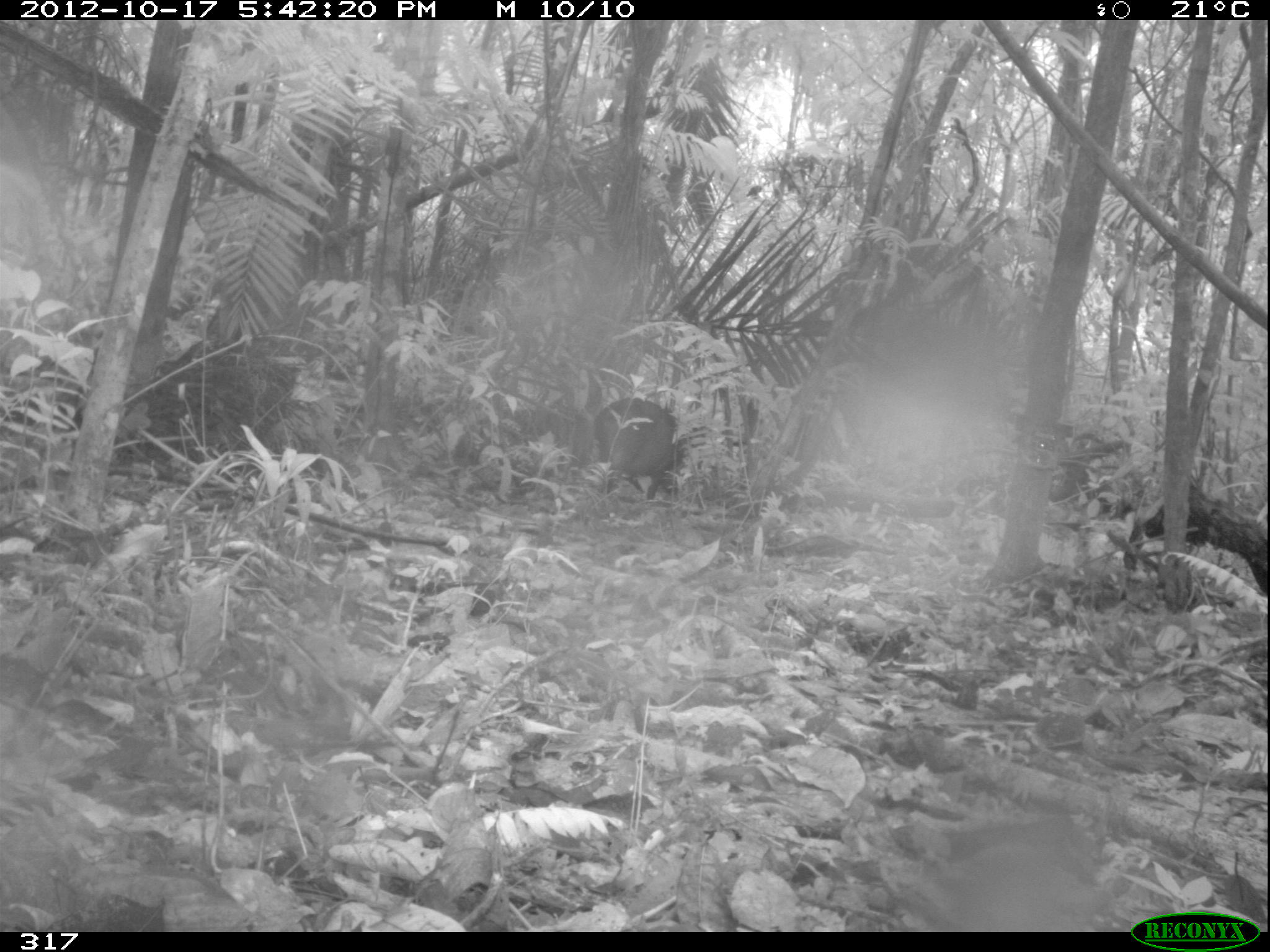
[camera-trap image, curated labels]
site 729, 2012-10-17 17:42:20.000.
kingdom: Animalia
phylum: Chordata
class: Mammalia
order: Artiodactyla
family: Tayassuidae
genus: Pecari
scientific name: Pecari tajacu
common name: collared peccary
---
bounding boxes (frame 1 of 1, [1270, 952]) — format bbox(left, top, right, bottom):
pecari tajacu: bbox(593, 397, 685, 499)